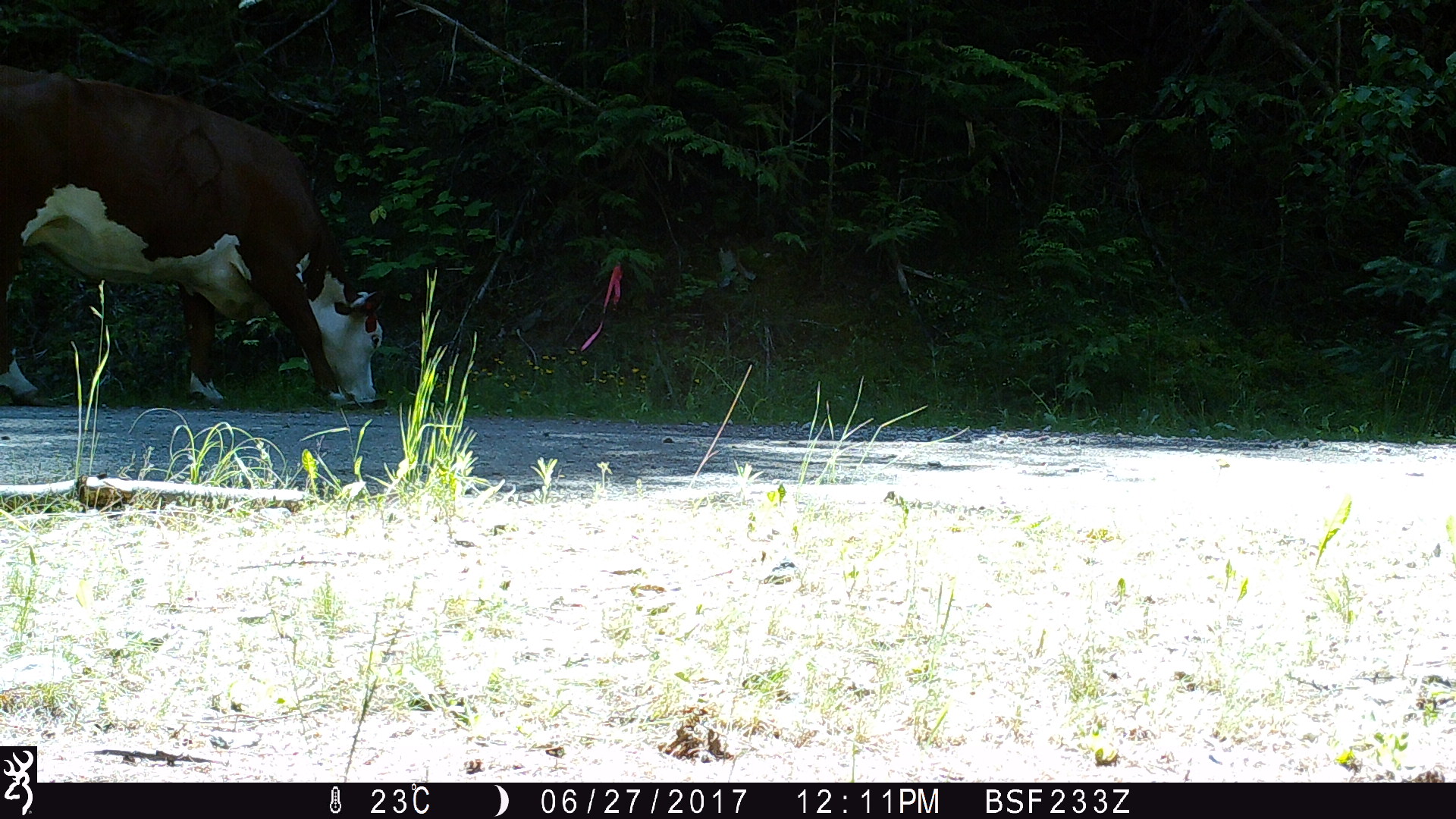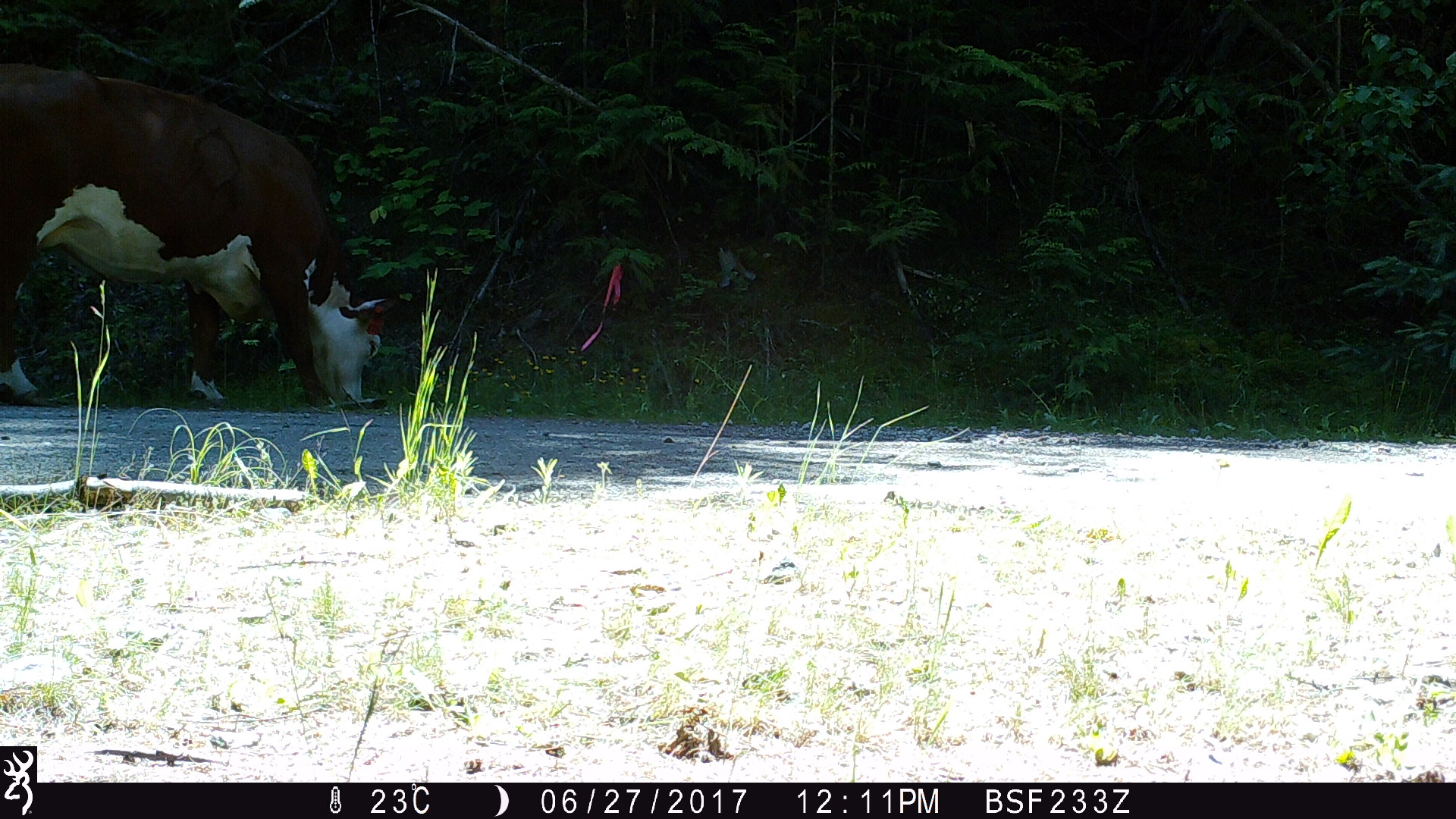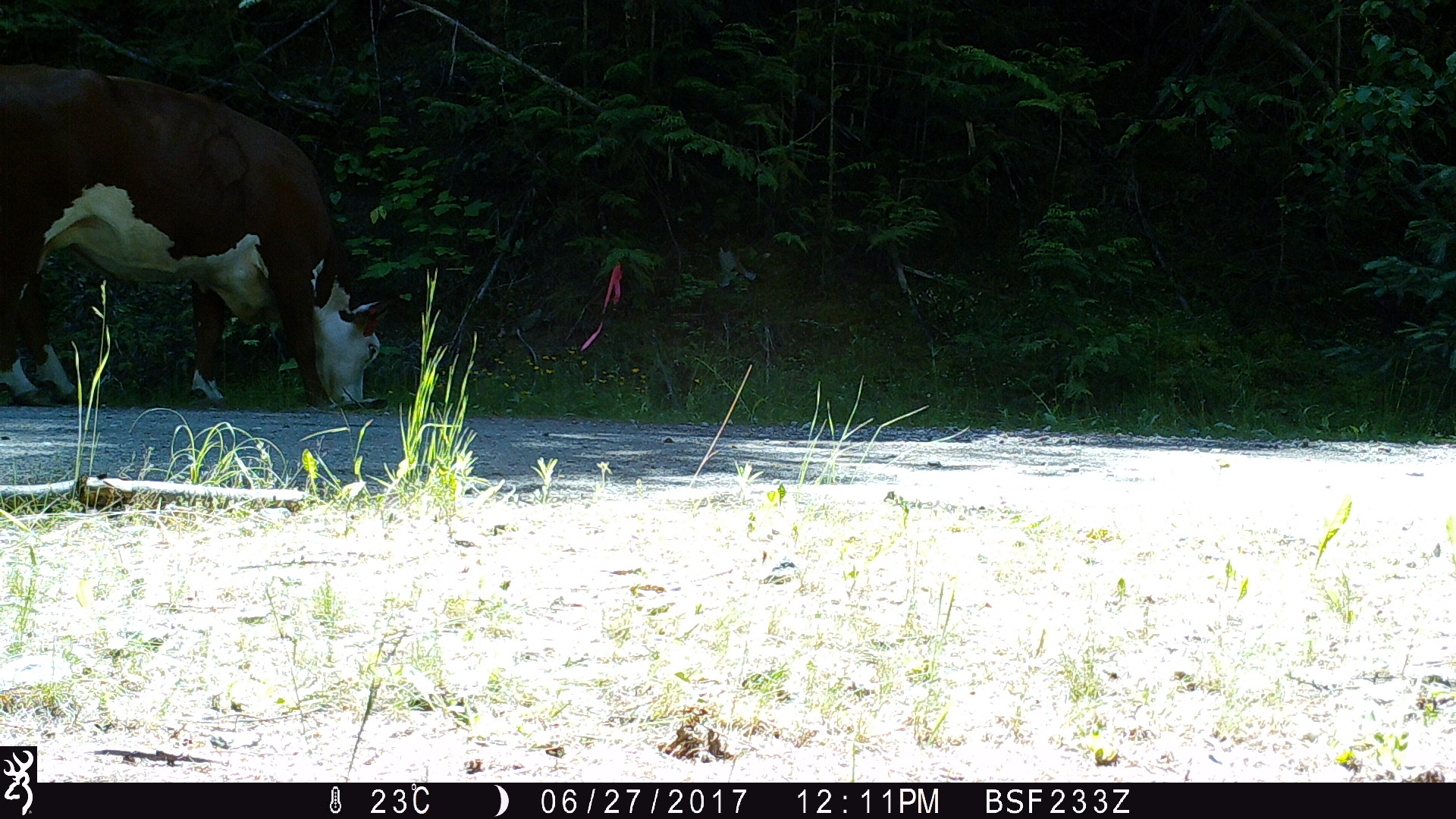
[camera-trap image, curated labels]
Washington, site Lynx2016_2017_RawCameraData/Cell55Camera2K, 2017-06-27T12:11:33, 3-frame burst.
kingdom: Animalia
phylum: Chordata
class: Mammalia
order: Artiodactyla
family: Bovidae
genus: Bos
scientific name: Bos taurus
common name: domestic cattle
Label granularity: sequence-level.